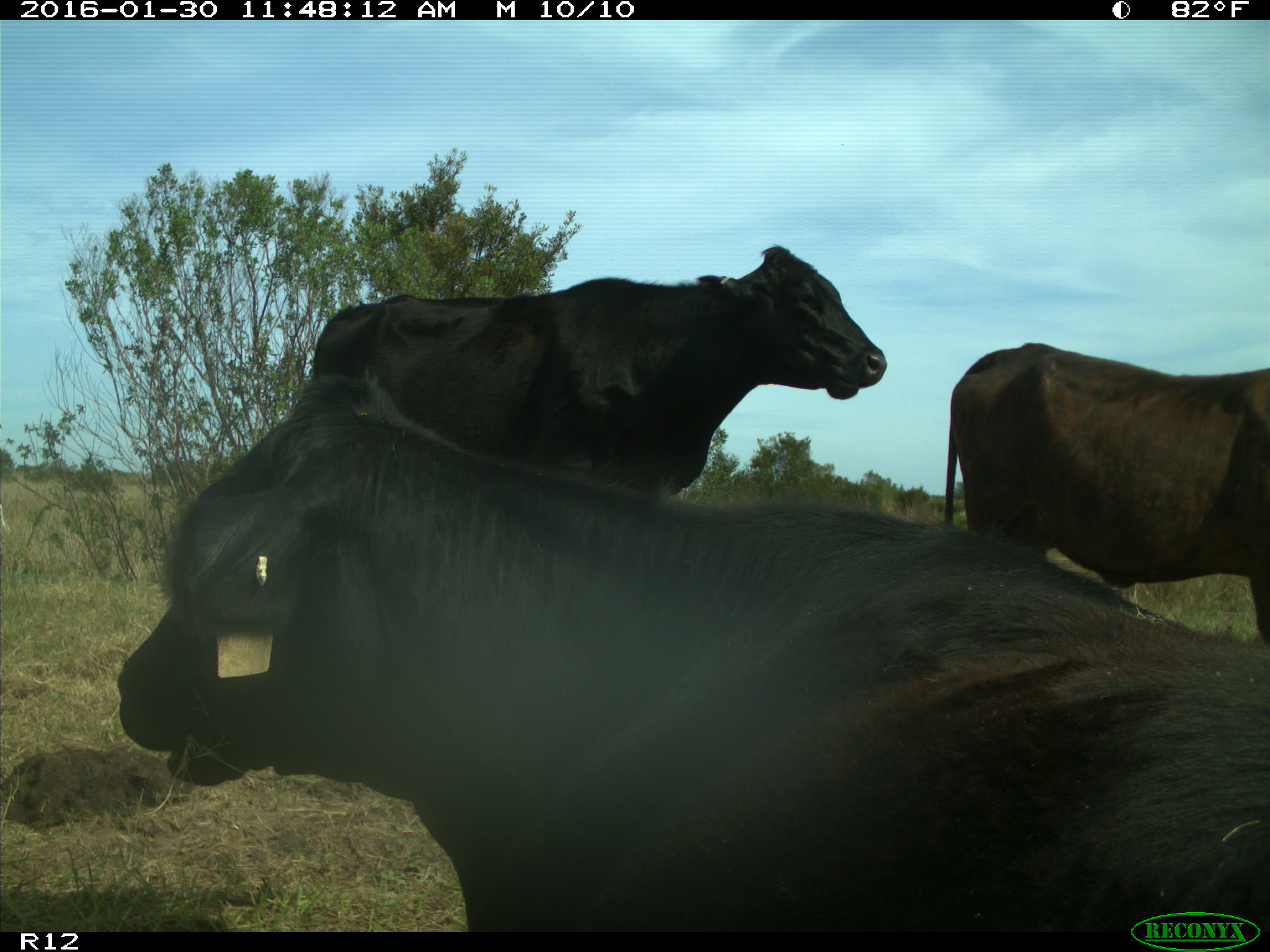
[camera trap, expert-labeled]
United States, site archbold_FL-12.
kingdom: Animalia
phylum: Chordata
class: Mammalia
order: Artiodactyla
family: Bovidae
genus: Bos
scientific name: Bos taurus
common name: domestic cow